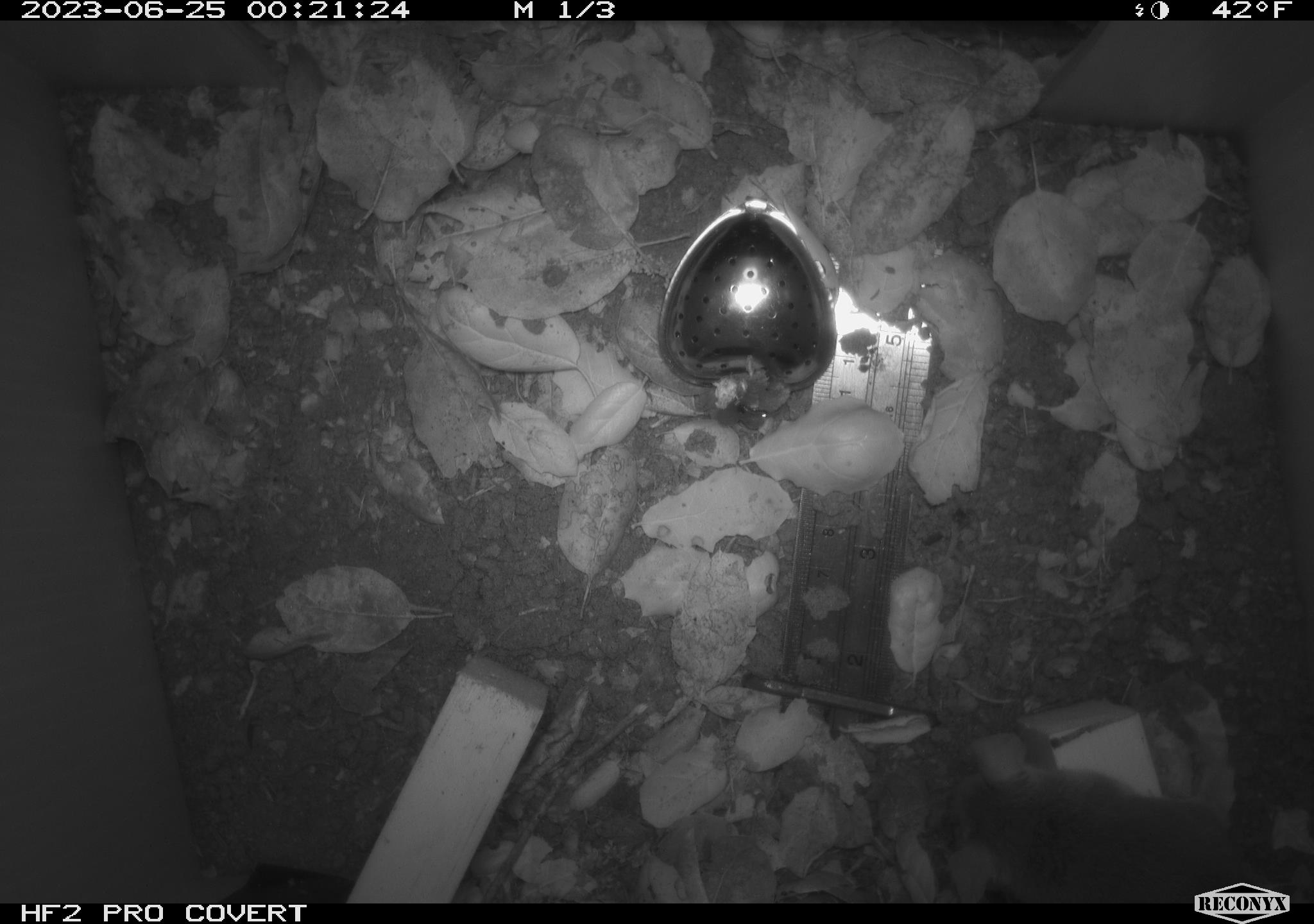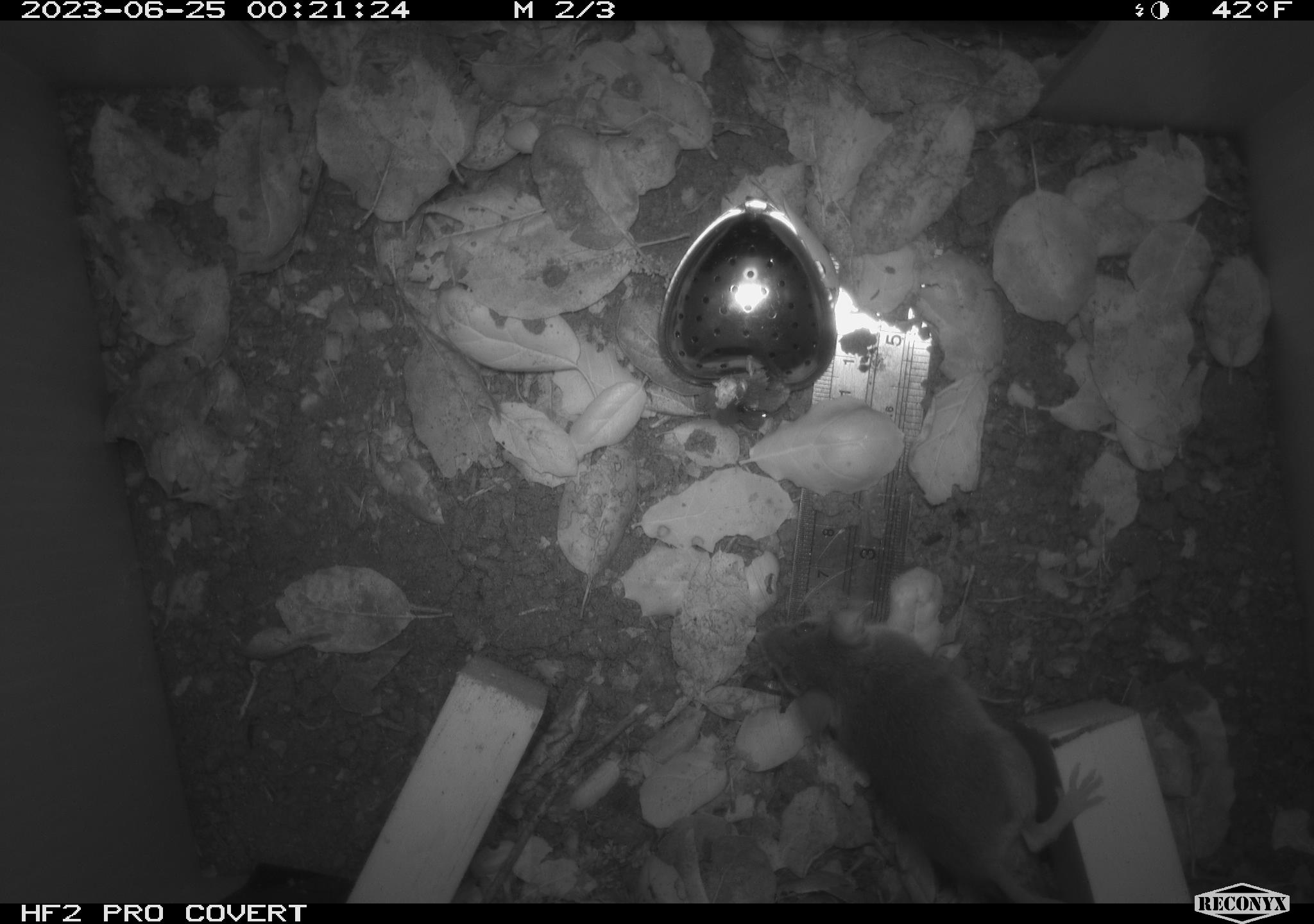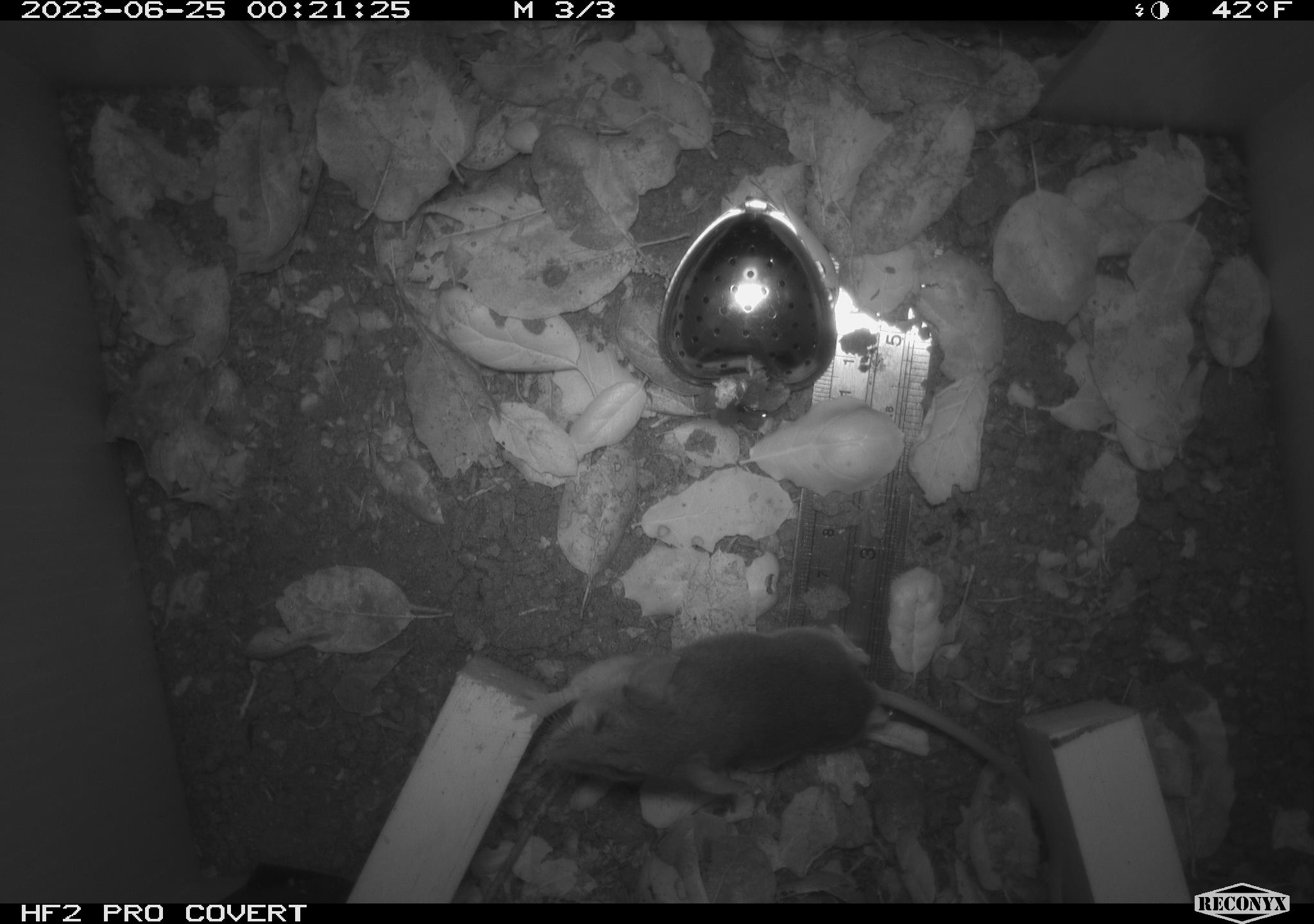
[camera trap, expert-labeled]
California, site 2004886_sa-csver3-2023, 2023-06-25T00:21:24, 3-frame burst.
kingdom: Animalia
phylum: Chordata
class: Mammalia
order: Rodentia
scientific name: Rodentia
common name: mouse species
Mouse species (Rodentia).